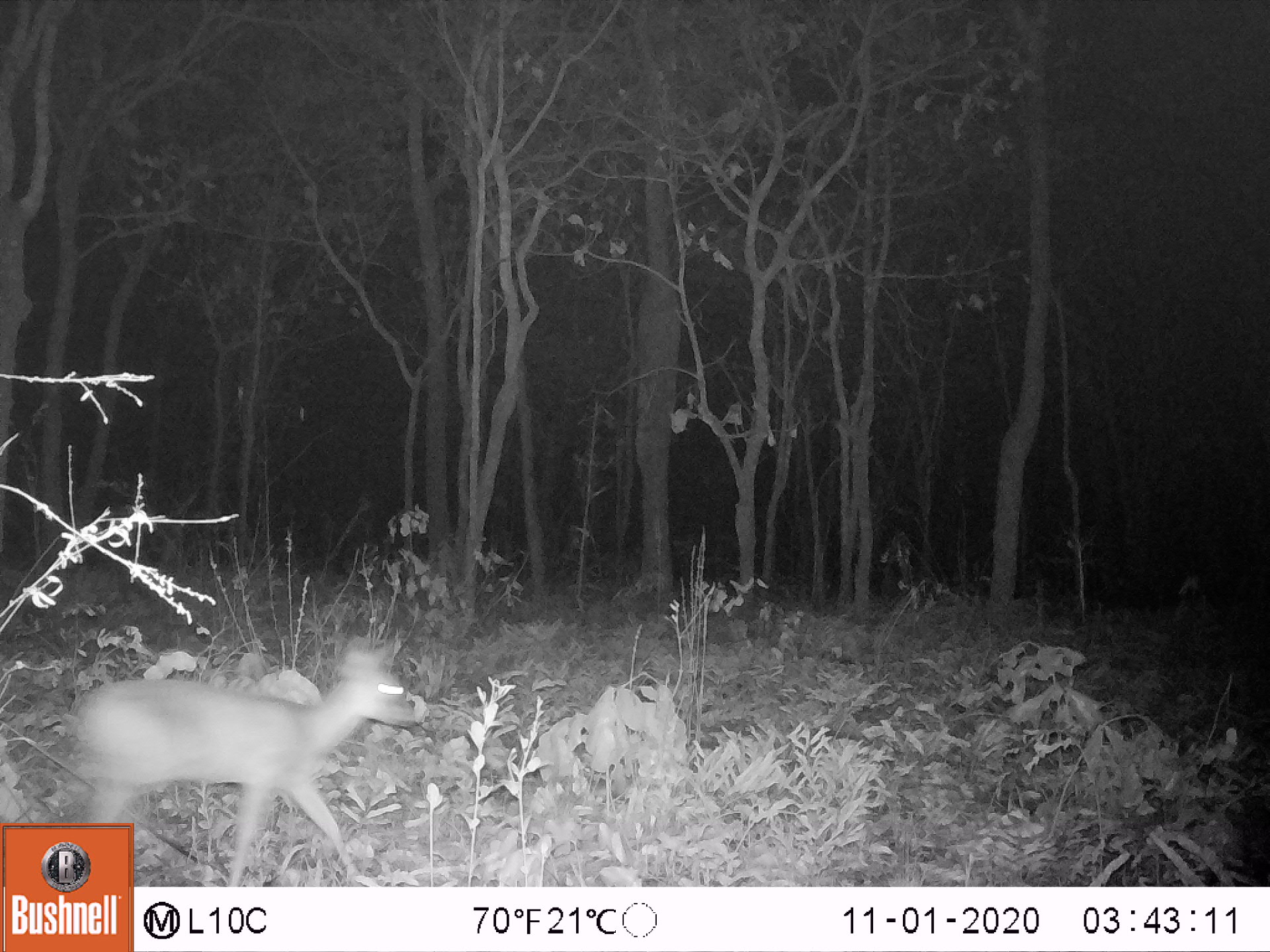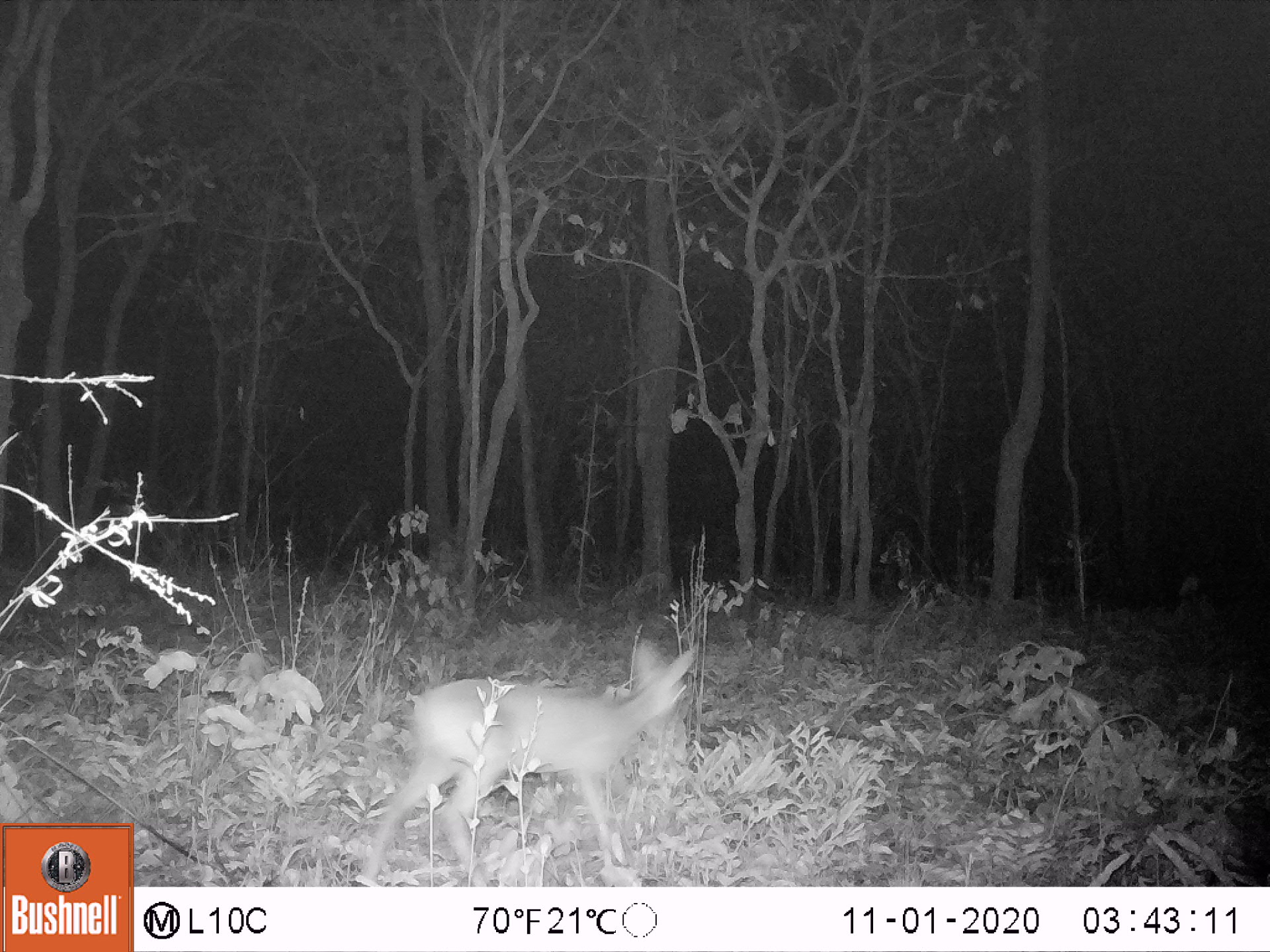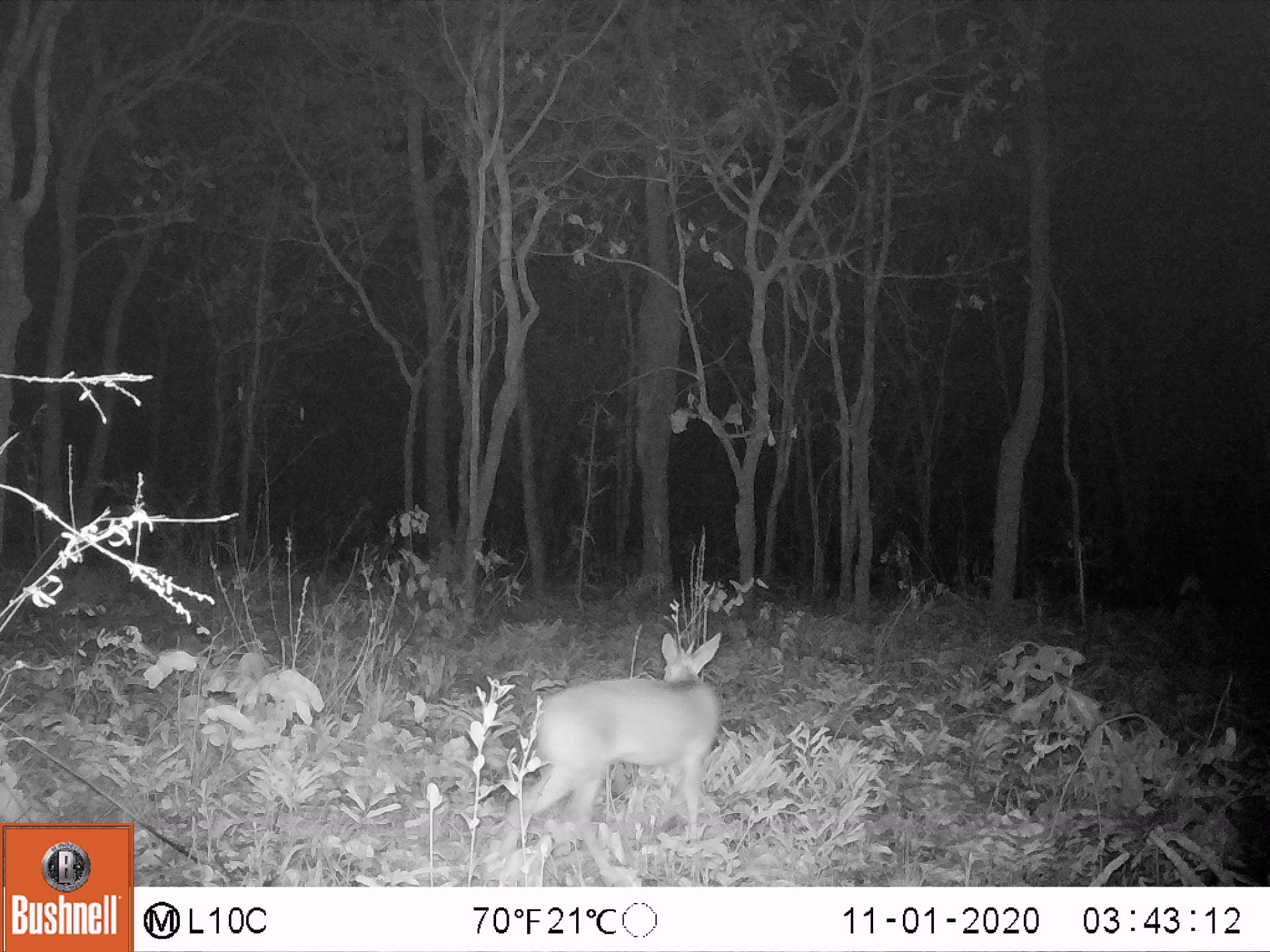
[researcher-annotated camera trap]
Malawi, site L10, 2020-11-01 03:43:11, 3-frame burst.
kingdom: Animalia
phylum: Chordata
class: Mammalia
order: Artiodactyla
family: Bovidae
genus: Sylvicapra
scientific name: Sylvicapra grimmia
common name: common duiker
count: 1